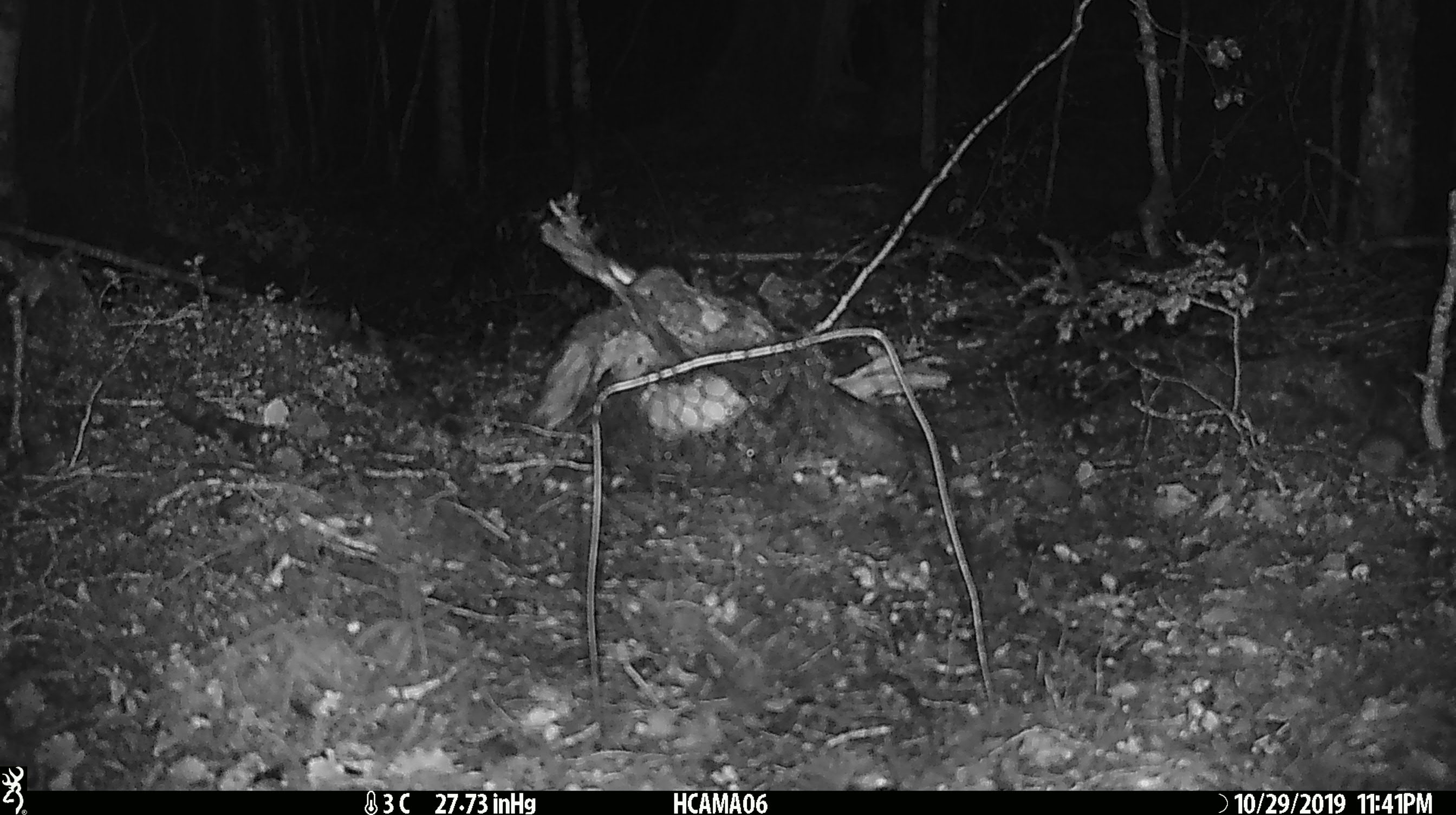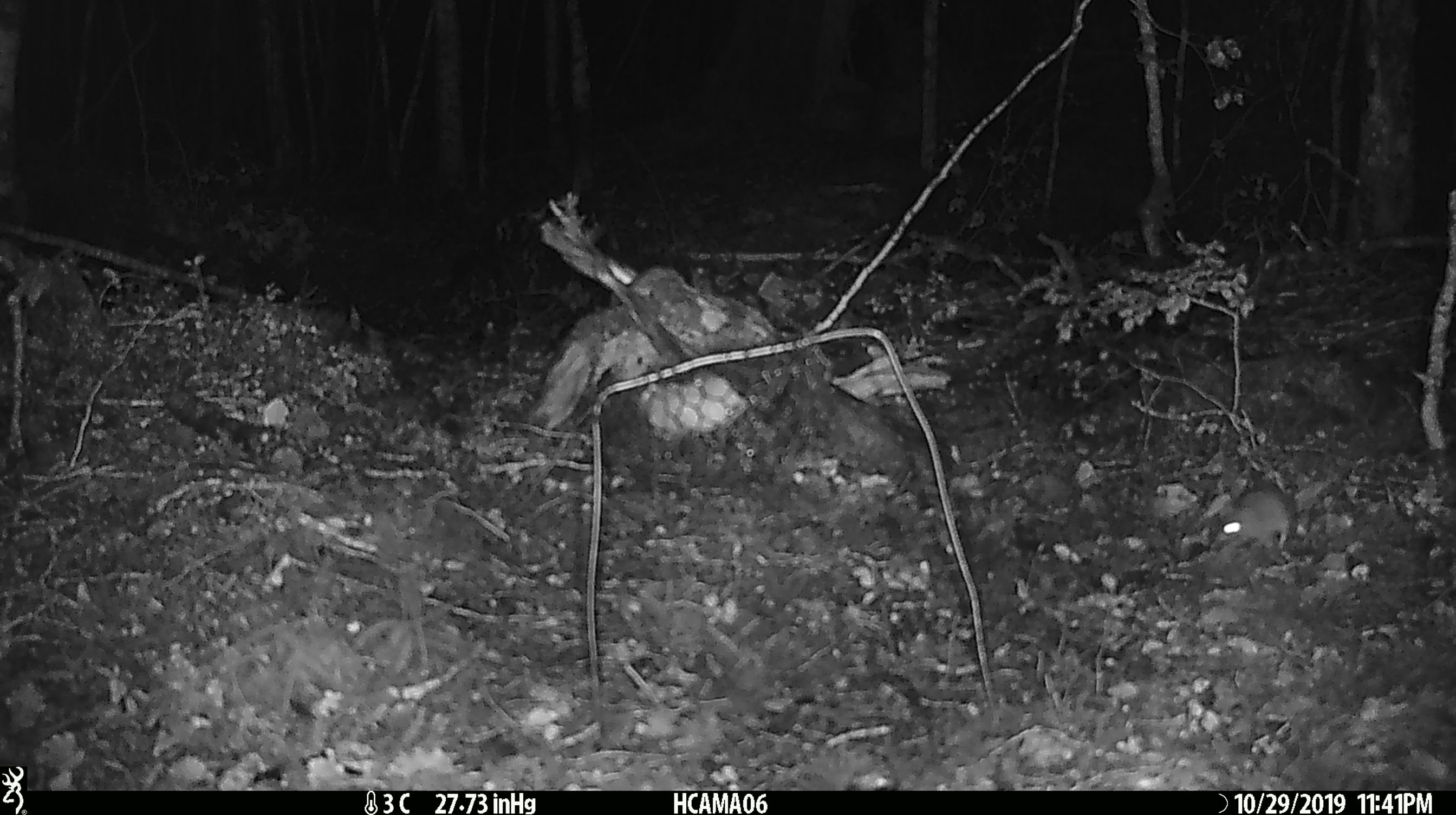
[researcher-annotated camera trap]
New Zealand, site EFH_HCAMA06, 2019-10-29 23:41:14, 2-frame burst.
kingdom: Animalia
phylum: Chordata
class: Mammalia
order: Rodentia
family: Muridae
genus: Mus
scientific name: Mus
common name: mouse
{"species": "mouse (Mus)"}